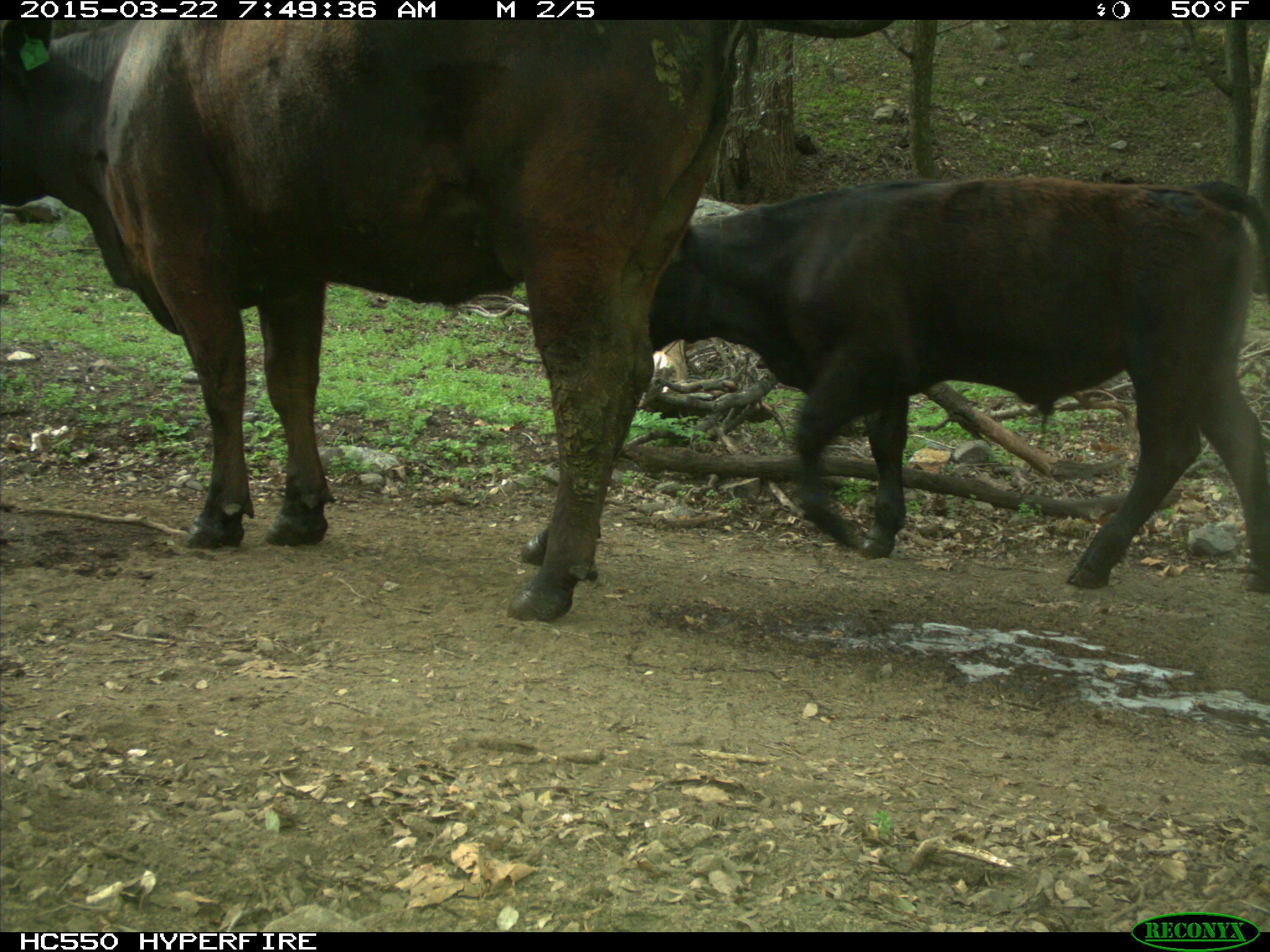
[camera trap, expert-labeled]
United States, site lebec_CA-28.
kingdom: Animalia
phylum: Chordata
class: Mammalia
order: Artiodactyla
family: Bovidae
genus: Bos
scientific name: Bos taurus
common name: domestic cow